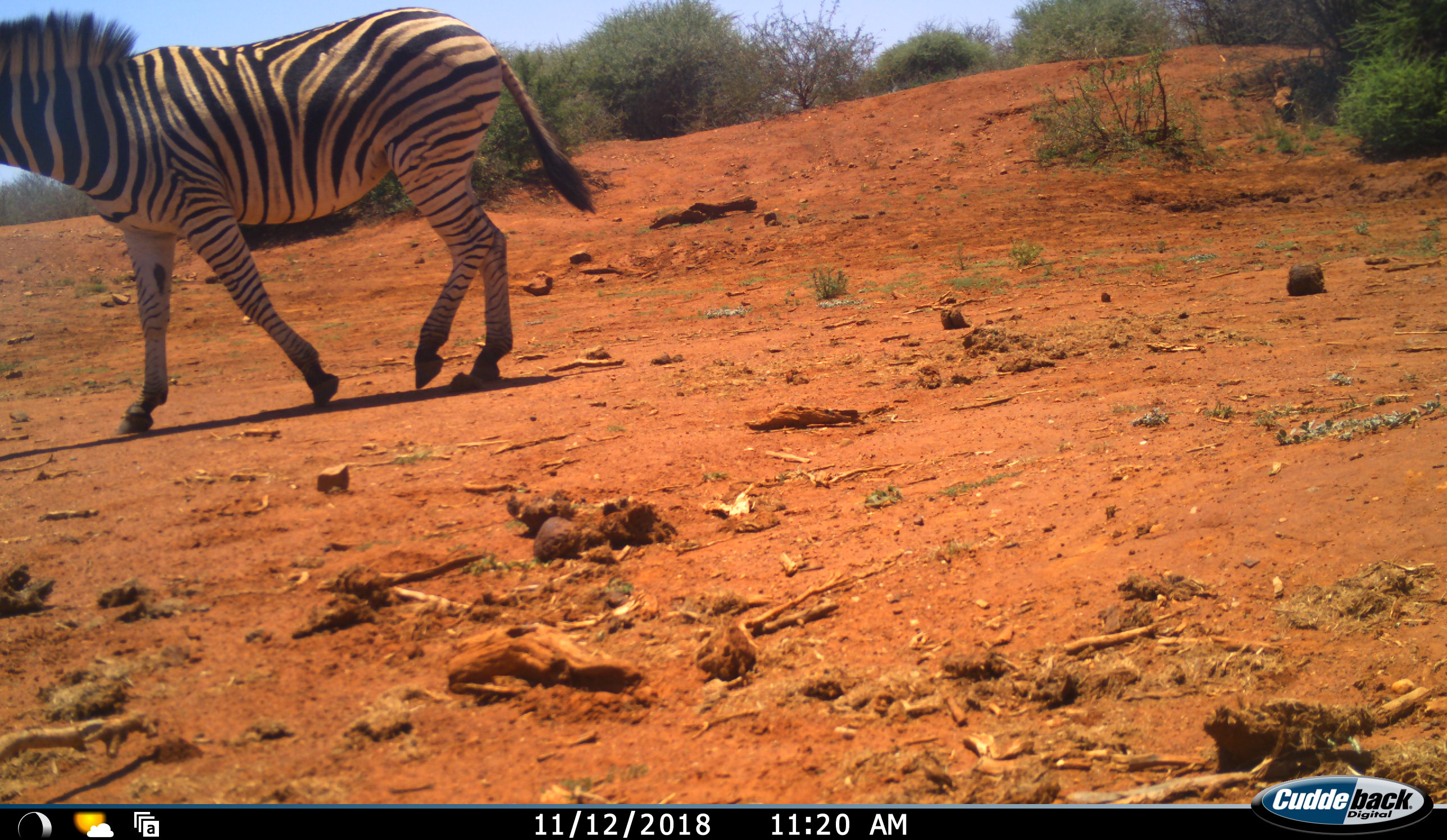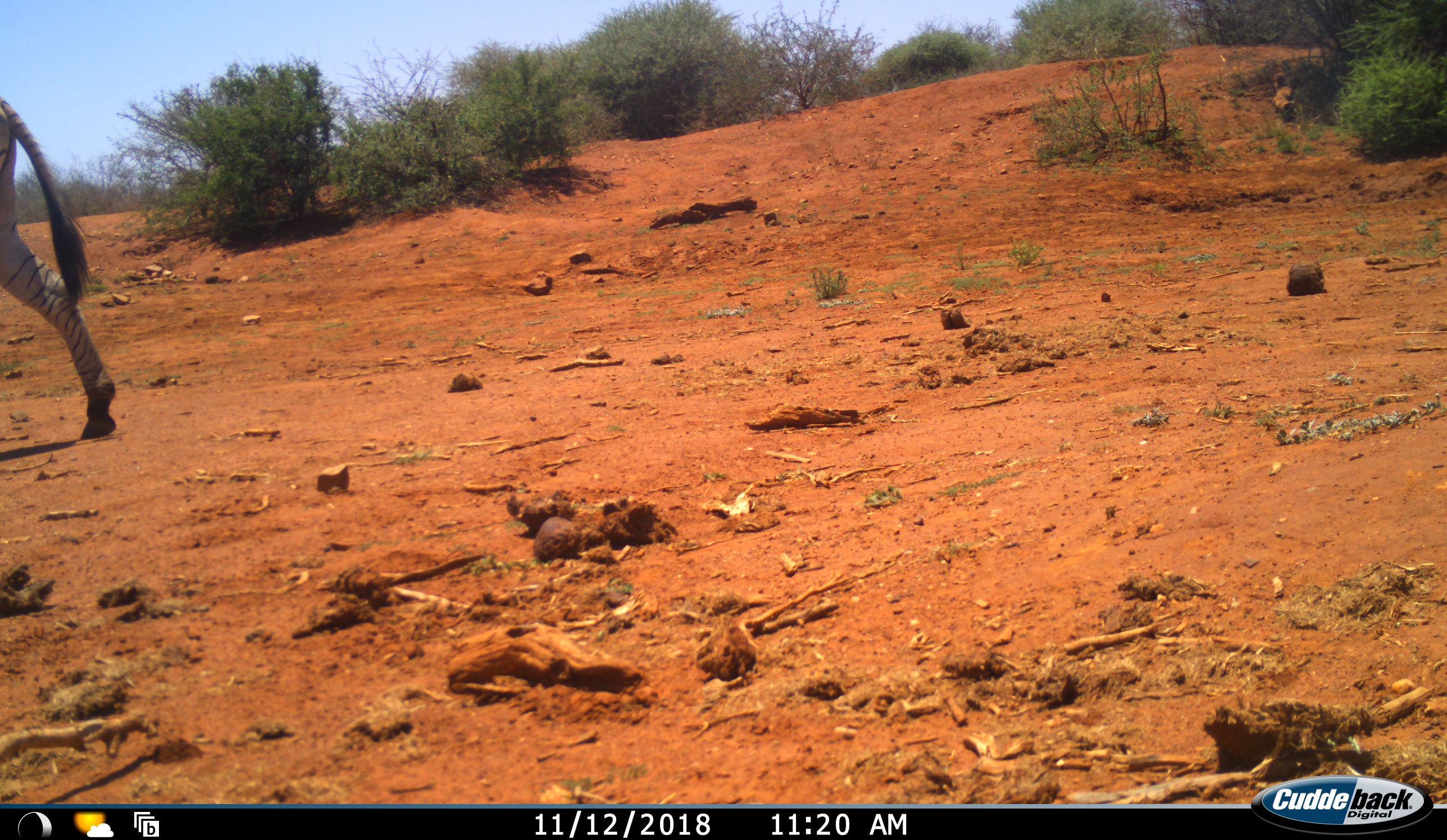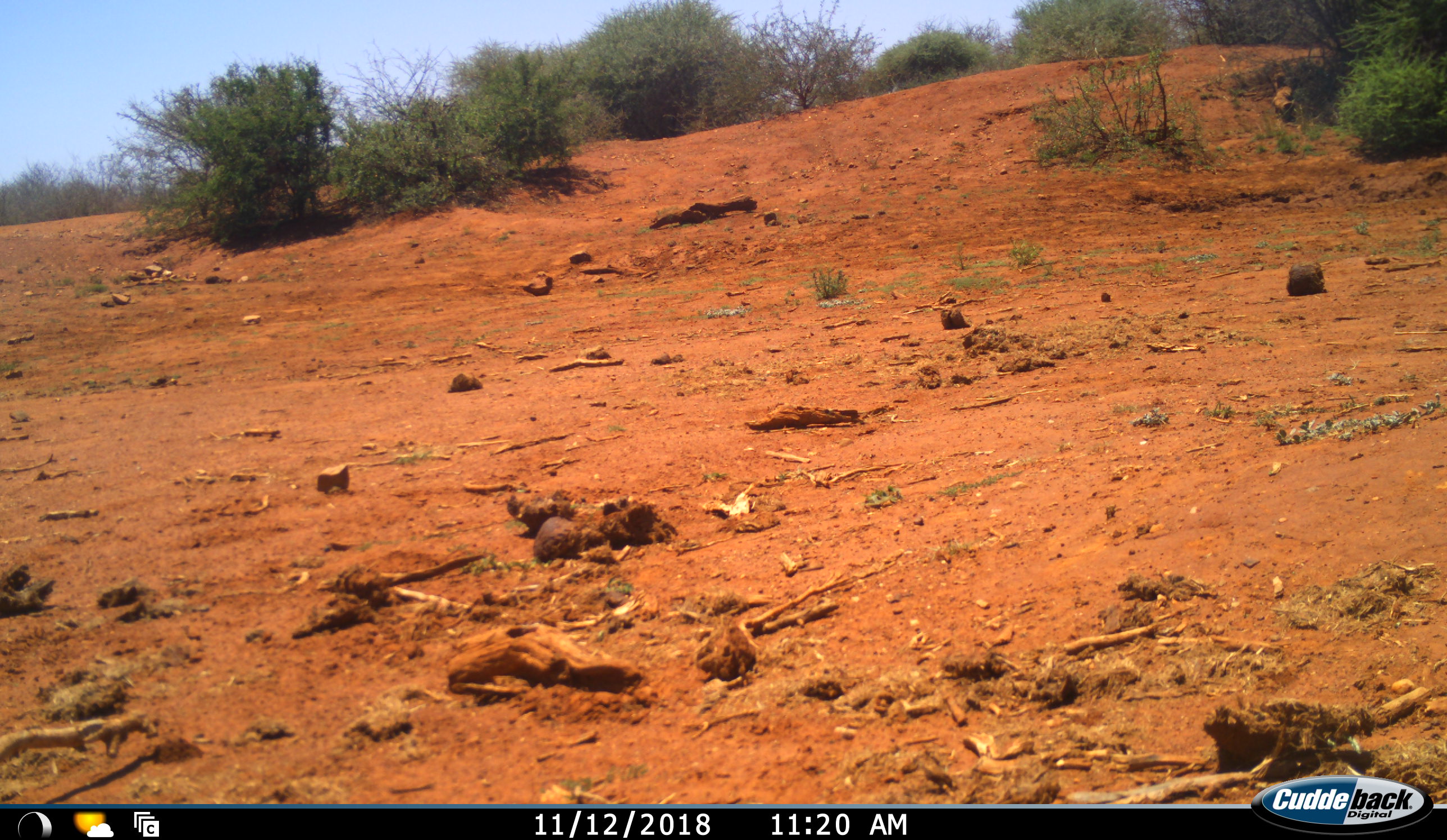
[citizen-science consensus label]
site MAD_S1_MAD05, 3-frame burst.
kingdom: Animalia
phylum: Chordata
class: Mammalia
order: Perissodactyla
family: Equidae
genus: Equus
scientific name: Equus quagga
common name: plains zebra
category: zebraplains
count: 1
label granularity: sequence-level